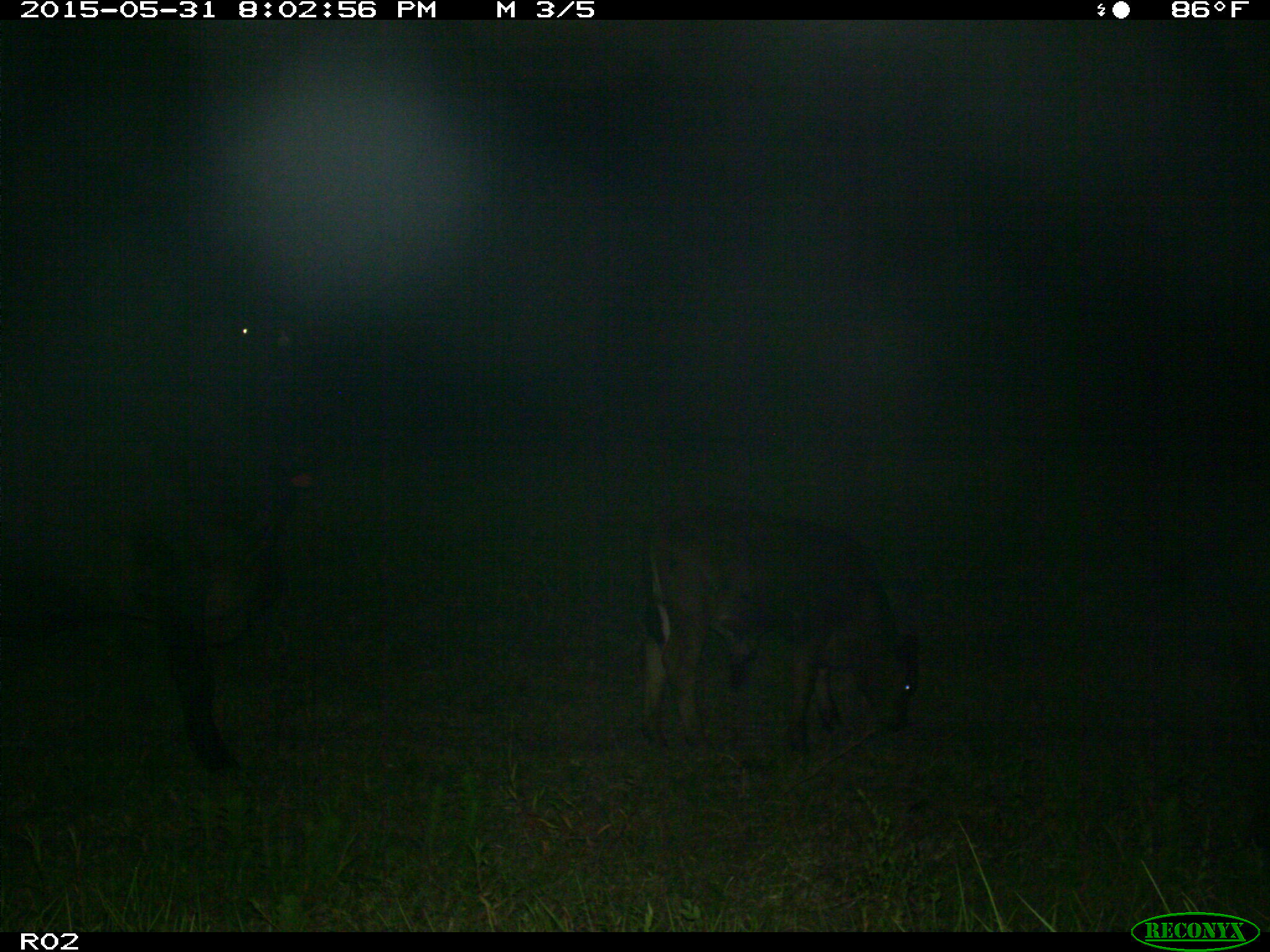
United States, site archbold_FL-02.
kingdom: Animalia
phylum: Chordata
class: Mammalia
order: Artiodactyla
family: Bovidae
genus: Bos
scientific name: Bos taurus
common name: domestic cow